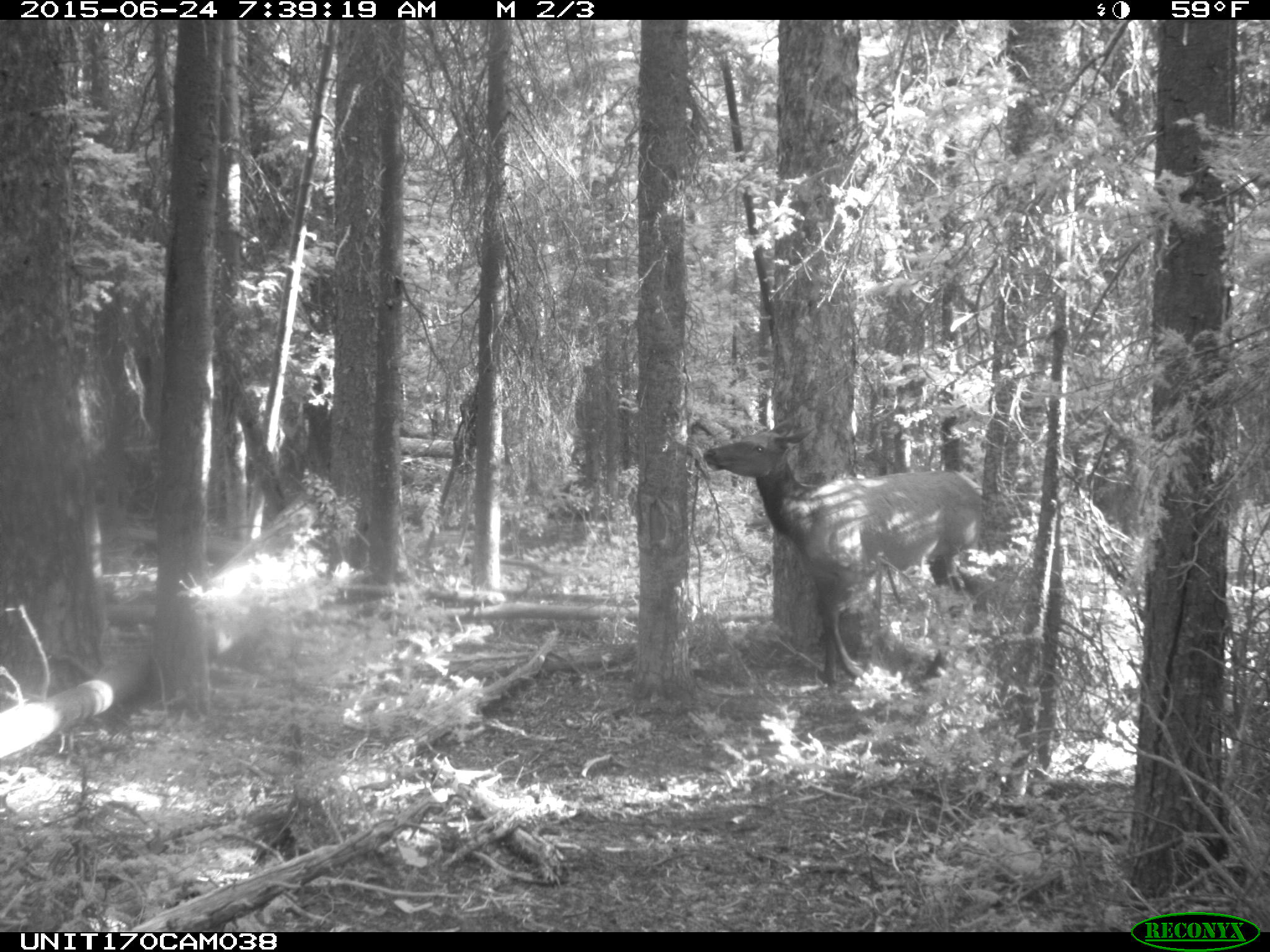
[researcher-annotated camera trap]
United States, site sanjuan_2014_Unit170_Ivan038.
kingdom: Animalia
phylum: Chordata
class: Mammalia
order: Artiodactyla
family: Cervidae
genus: Cervus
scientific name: Cervus elaphus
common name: red deer